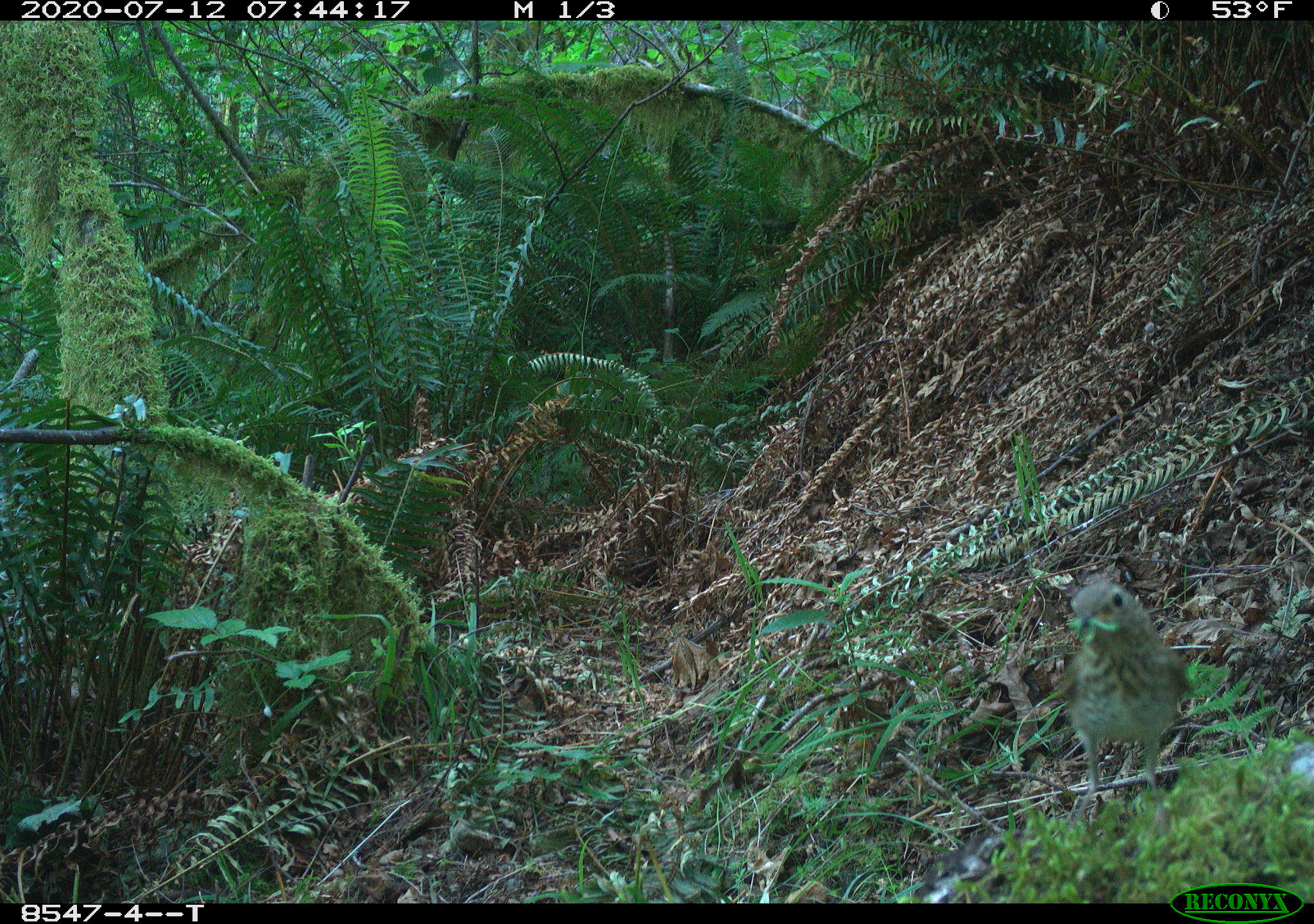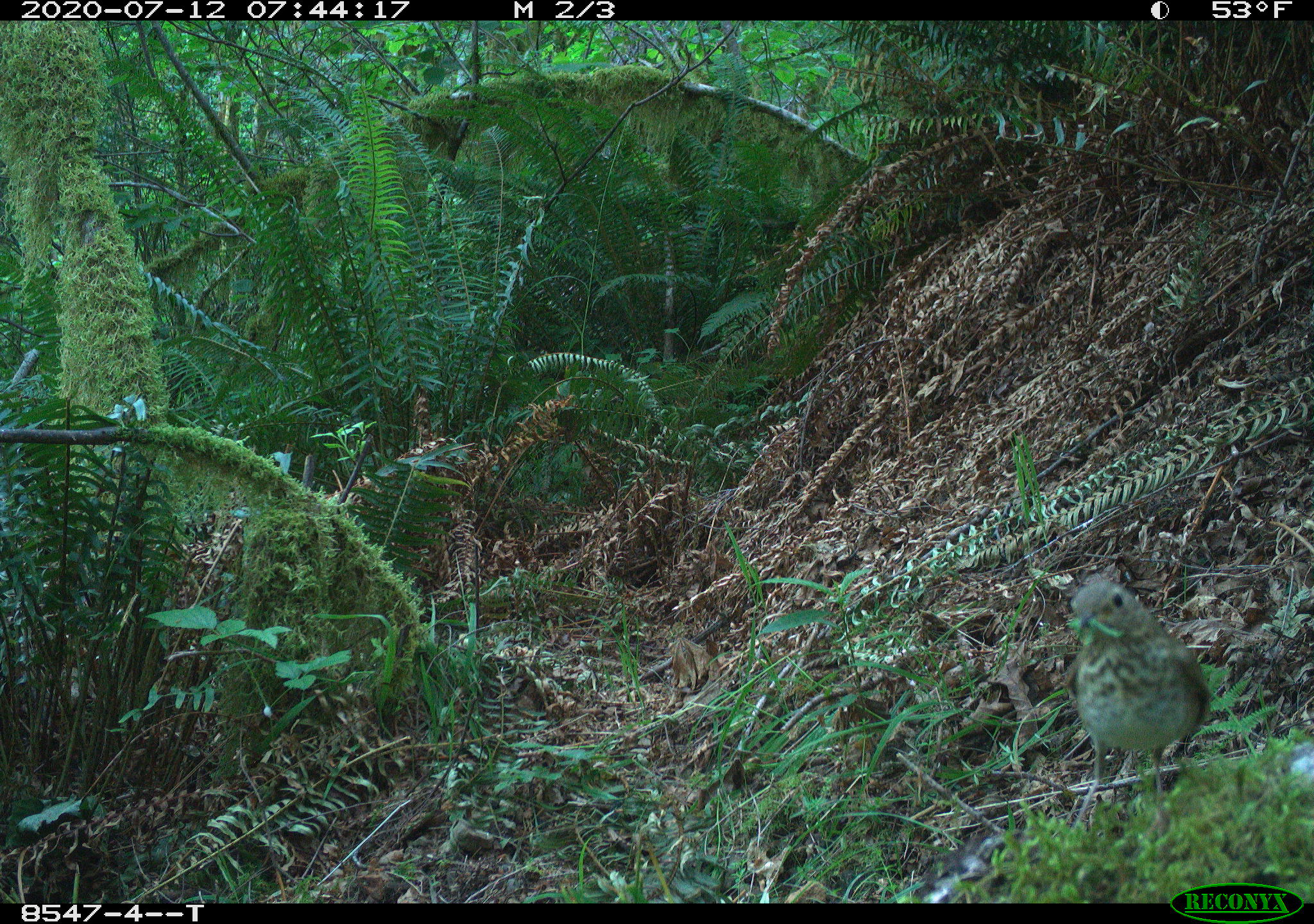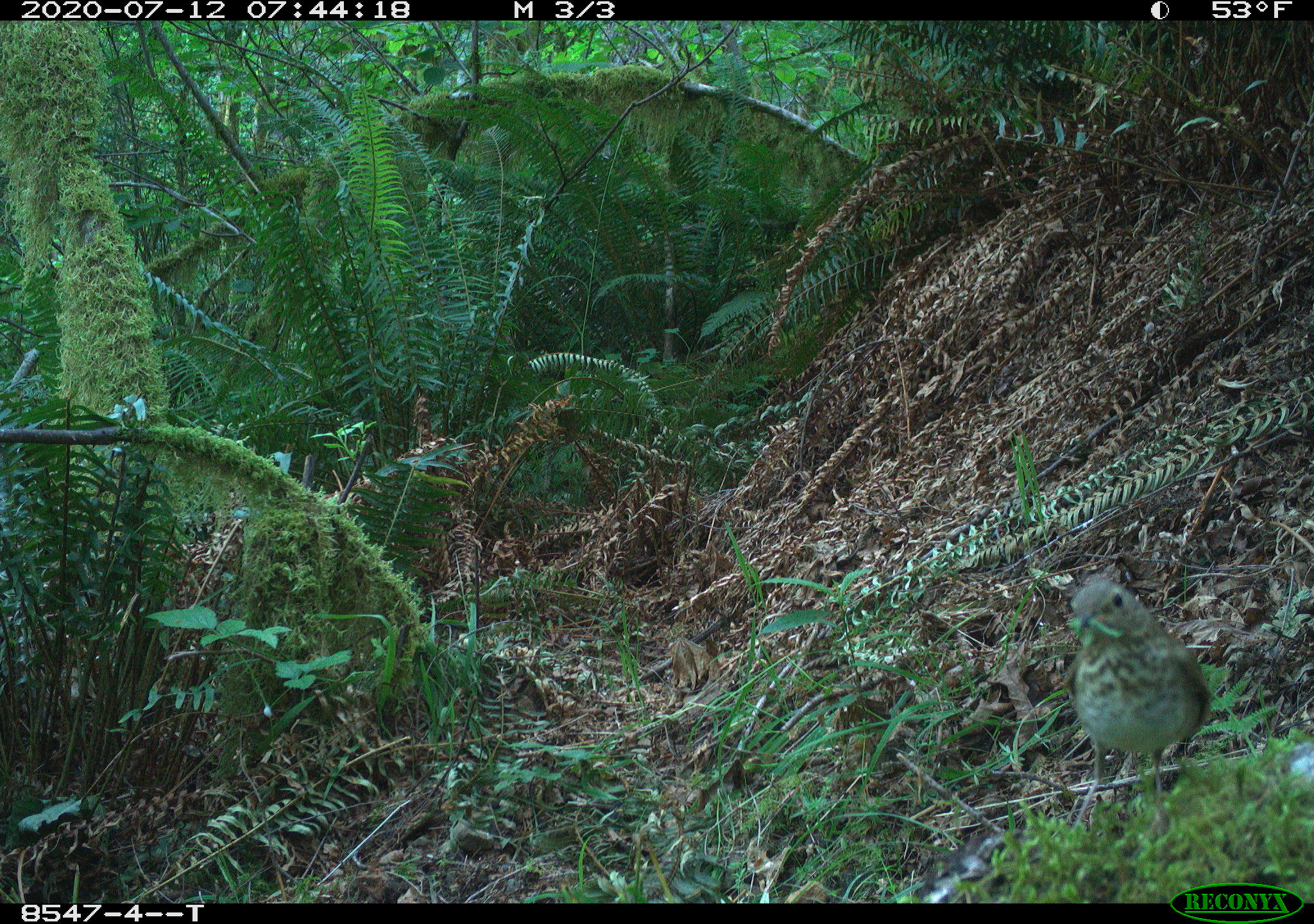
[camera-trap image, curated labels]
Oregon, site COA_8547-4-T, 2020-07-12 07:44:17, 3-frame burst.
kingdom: Animalia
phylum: Chordata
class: Aves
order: Passeriformes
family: Turdidae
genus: Catharus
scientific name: Catharus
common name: brown thrushes and nightingale-thrushes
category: catharus species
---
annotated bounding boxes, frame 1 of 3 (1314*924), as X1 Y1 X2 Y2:
catharus species: 1067 572 1193 779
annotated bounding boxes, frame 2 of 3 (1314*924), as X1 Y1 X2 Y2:
catharus species: 1058 573 1212 775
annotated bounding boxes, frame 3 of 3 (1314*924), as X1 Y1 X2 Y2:
catharus species: 1061 576 1211 792